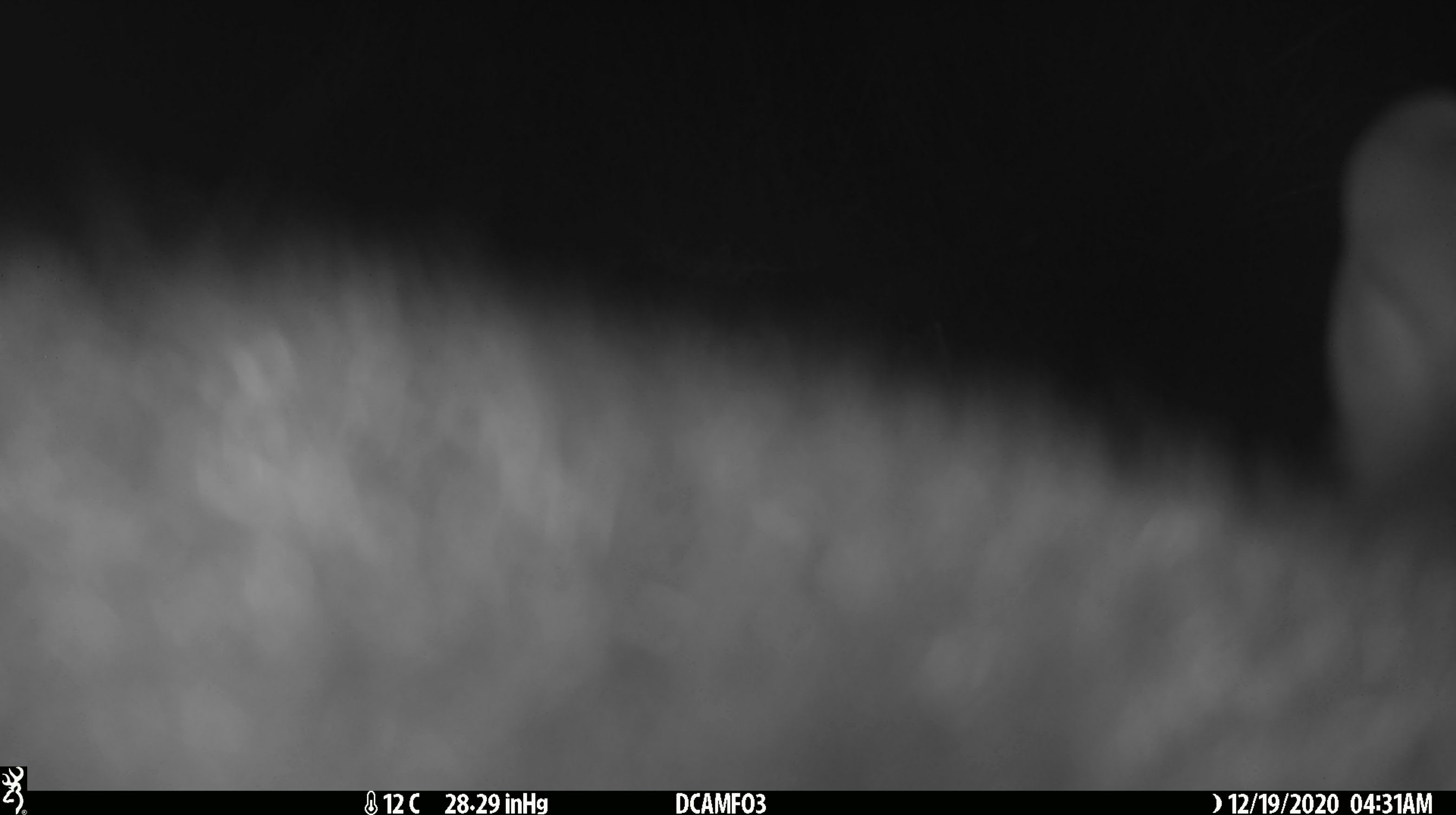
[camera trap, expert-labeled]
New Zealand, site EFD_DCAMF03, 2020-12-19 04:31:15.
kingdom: Animalia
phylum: Chordata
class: Mammalia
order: Diprotodontia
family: Phalangeridae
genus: Trichosurus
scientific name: Trichosurus vulpecula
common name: common brushtail possum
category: possum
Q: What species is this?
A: Possum (common brushtail possum) (Trichosurus vulpecula).